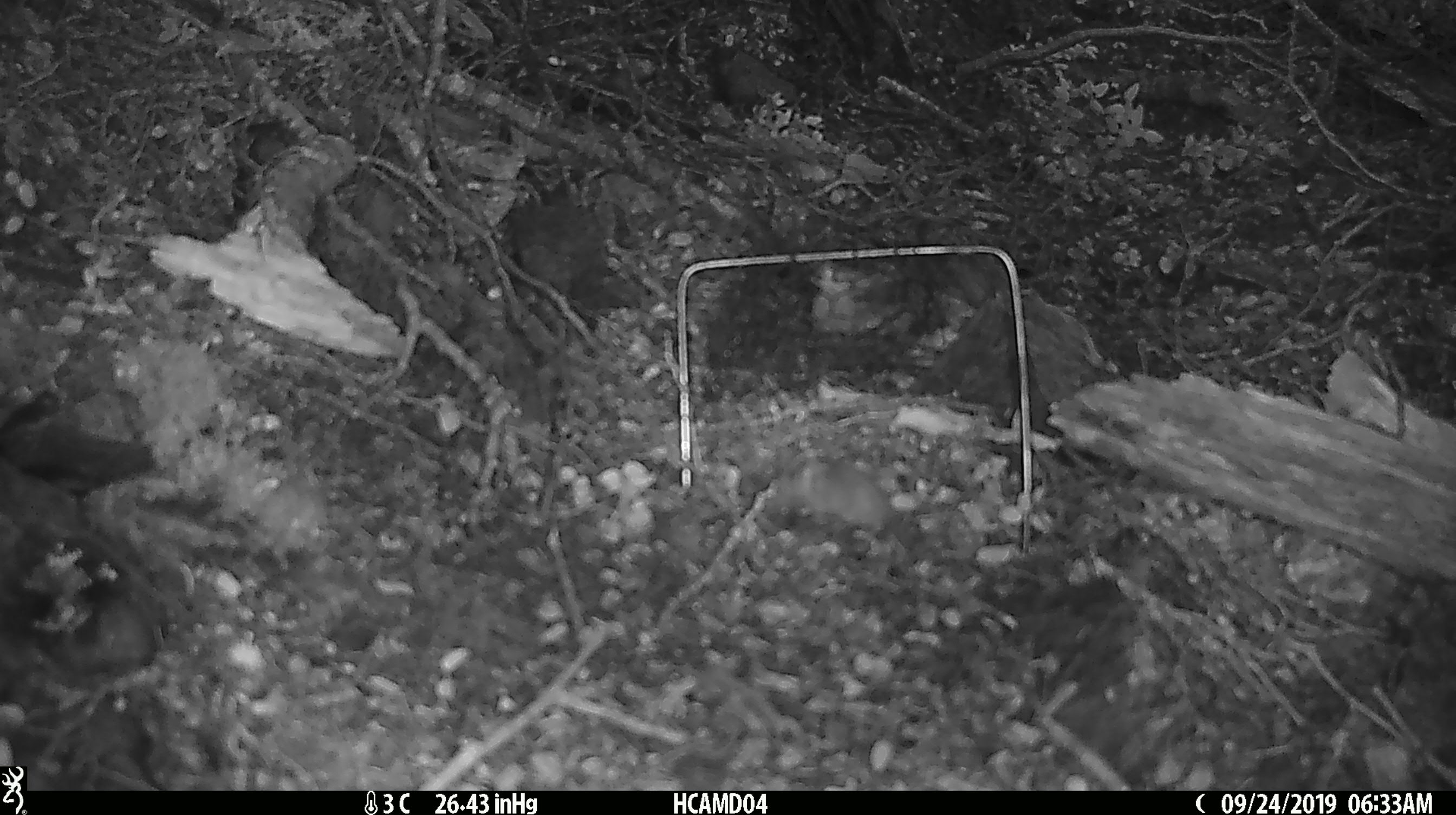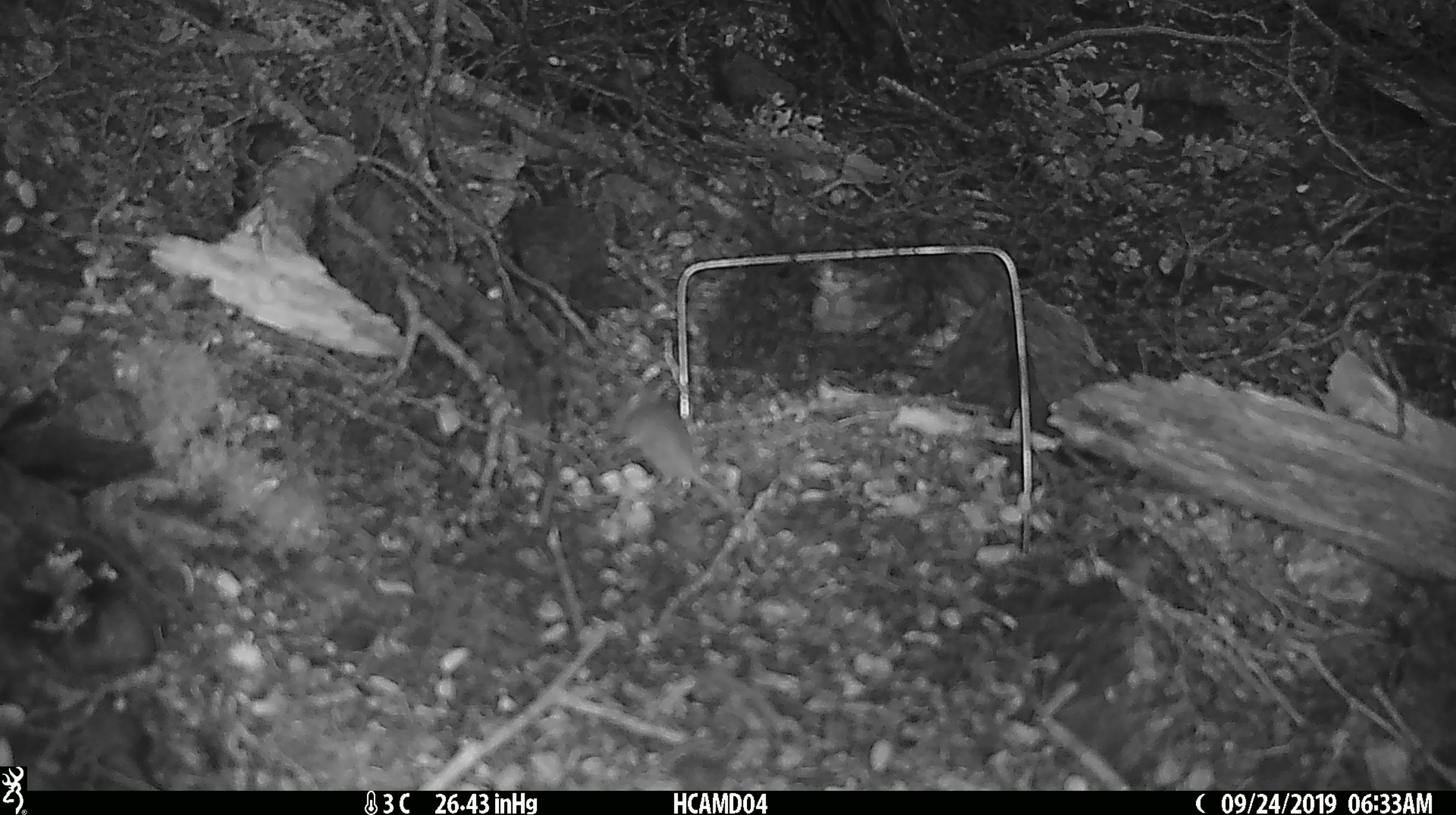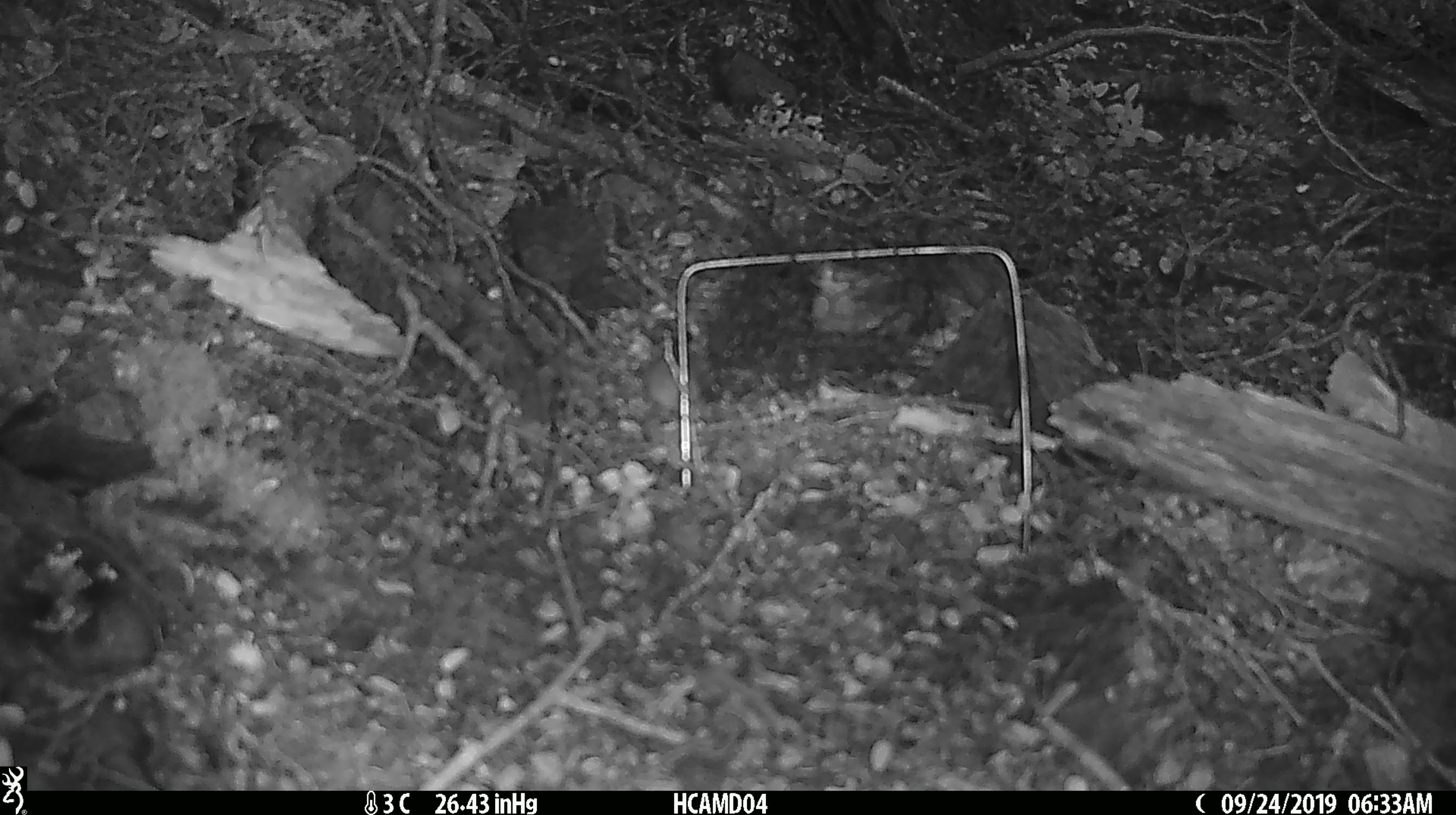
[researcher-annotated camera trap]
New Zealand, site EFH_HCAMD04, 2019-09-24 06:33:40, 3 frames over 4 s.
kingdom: Animalia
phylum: Chordata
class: Mammalia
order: Rodentia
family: Muridae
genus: Mus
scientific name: Mus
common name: mouse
Mouse (Mus).